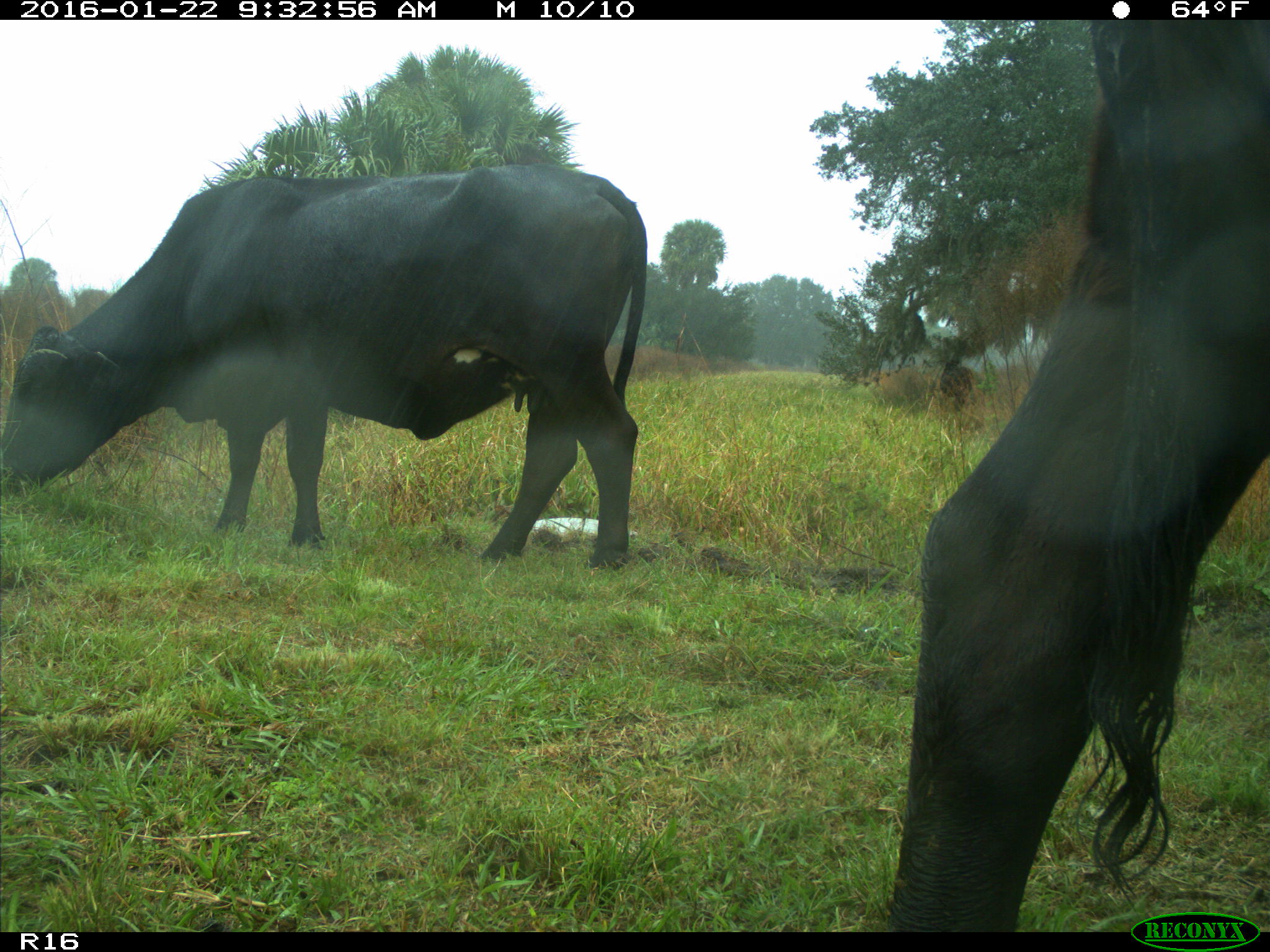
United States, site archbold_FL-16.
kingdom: Animalia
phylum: Chordata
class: Mammalia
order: Artiodactyla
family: Bovidae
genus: Bos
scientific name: Bos taurus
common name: domestic cow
Bos taurus (domestic cow).